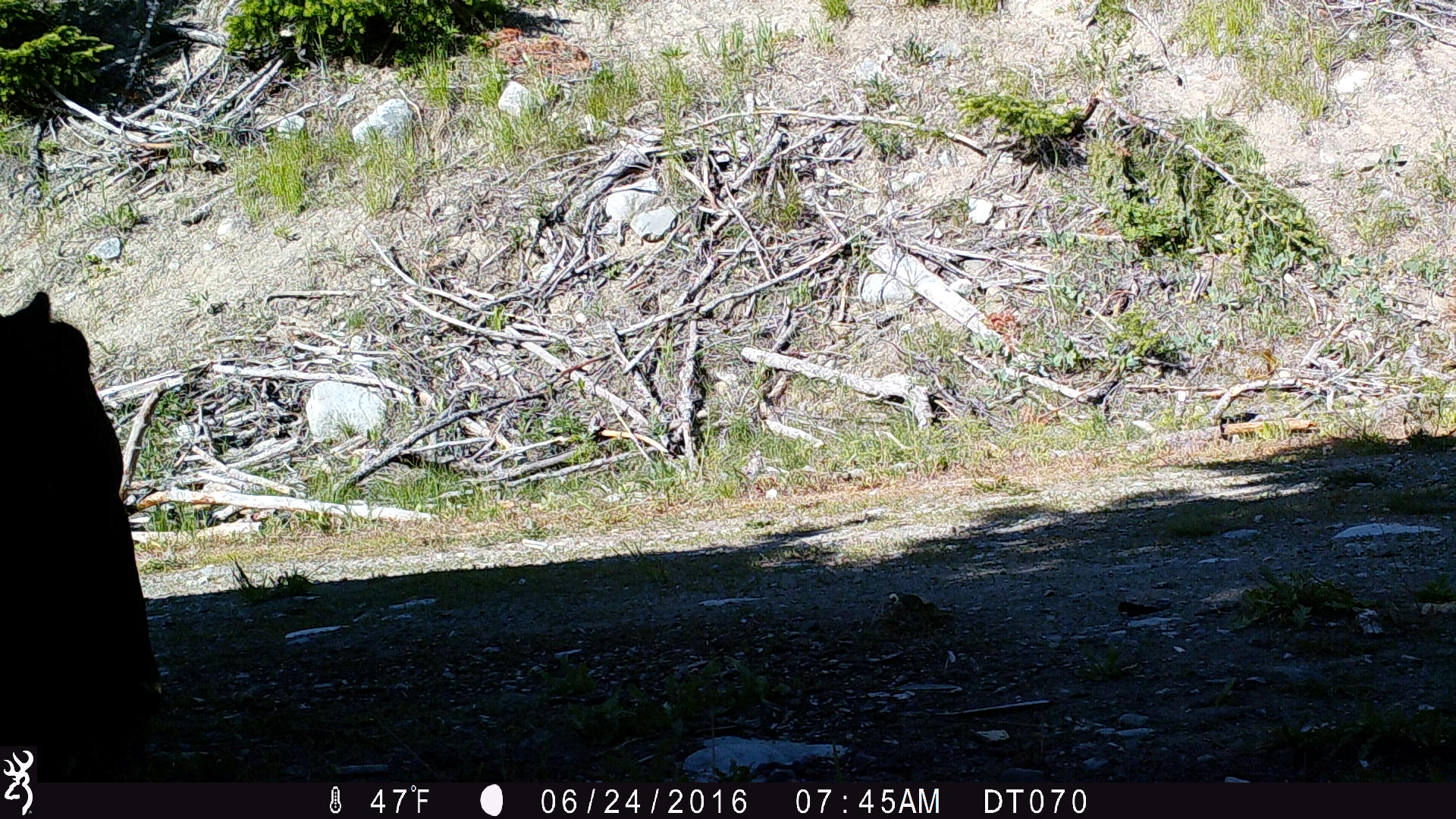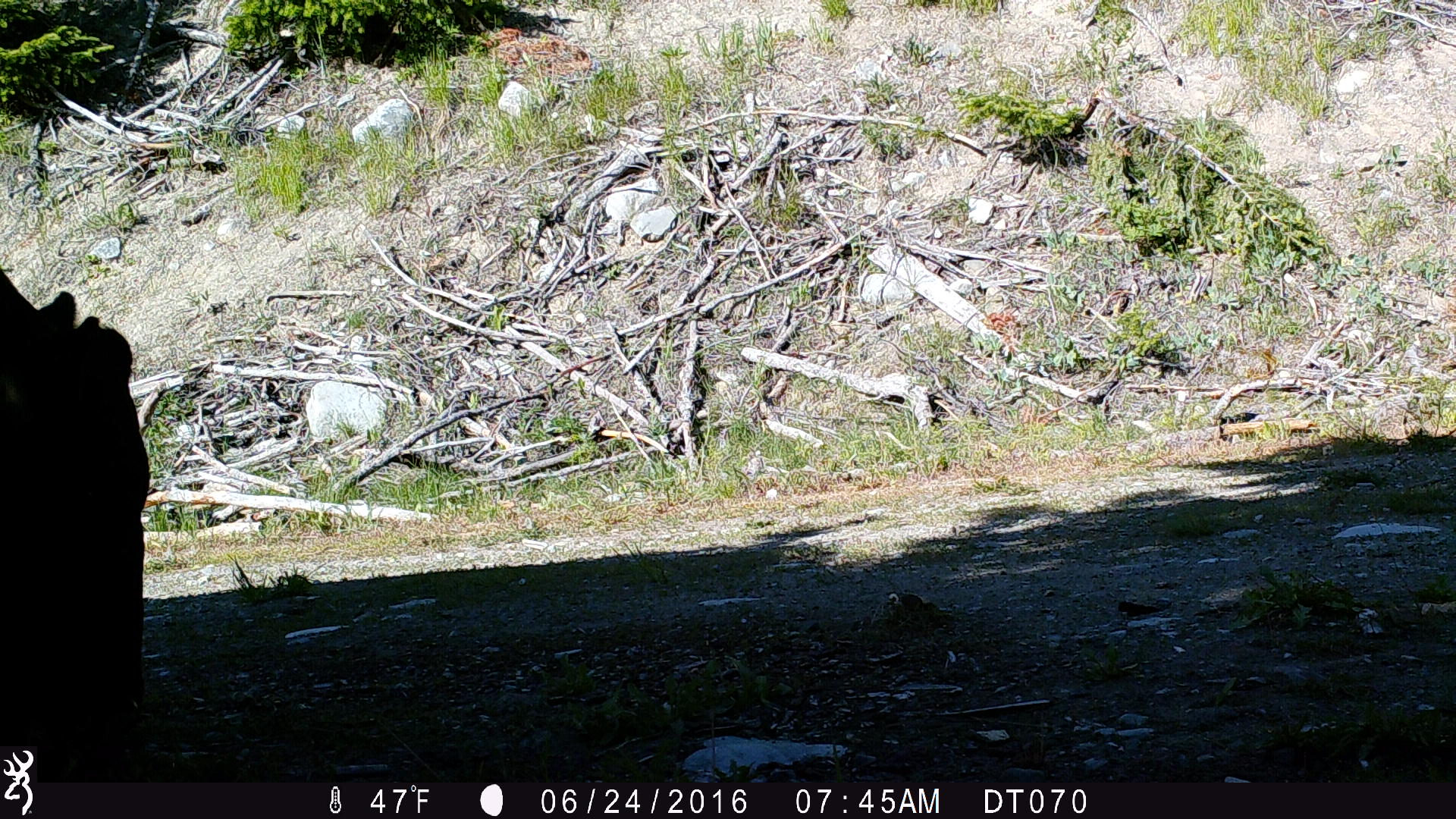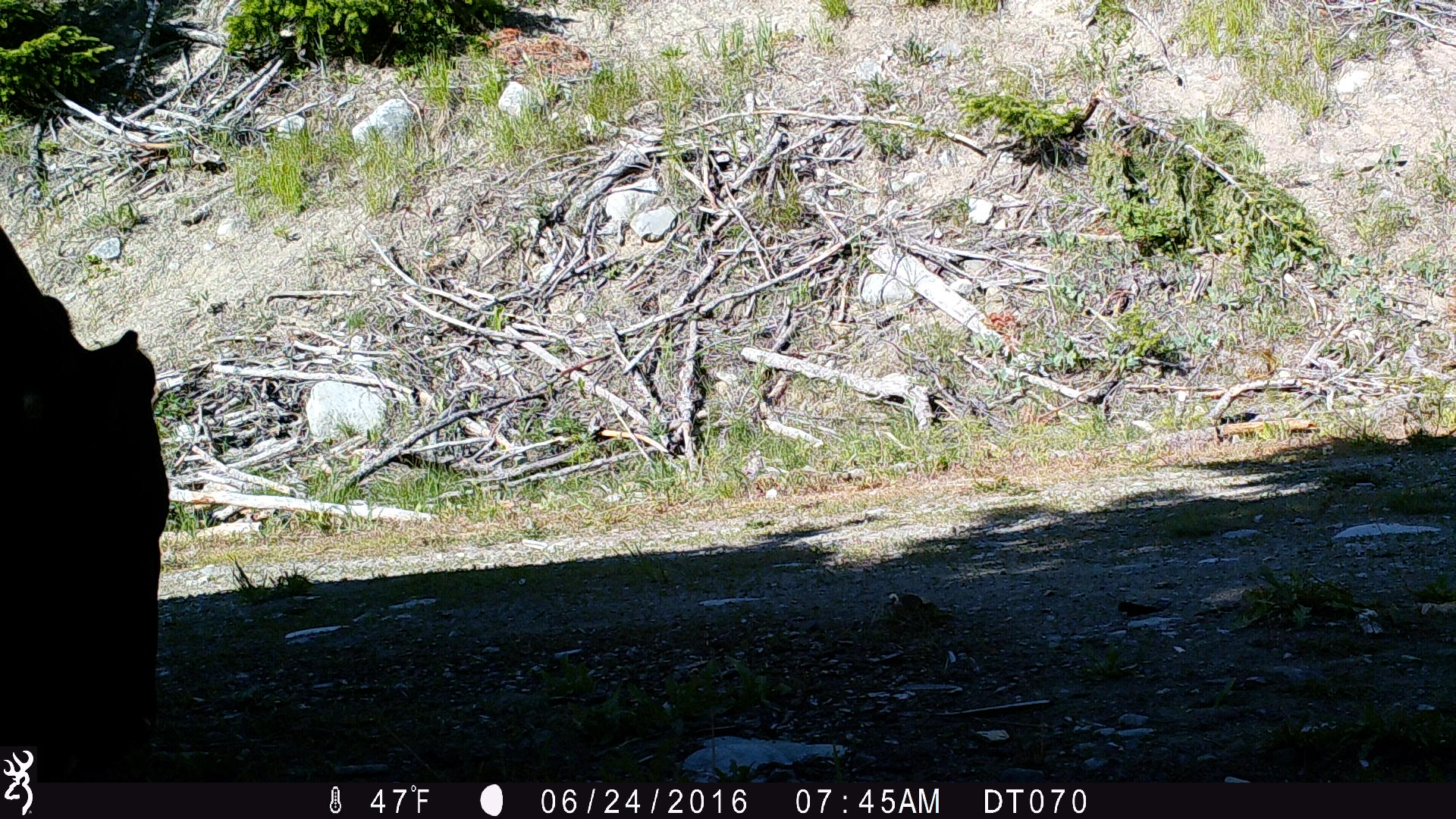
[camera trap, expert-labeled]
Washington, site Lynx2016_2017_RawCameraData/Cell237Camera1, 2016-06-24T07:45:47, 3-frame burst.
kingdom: Animalia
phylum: Chordata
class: Mammalia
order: Artiodactyla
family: Bovidae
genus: Bos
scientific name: Bos taurus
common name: domestic cattle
Domestic cattle (Bos taurus). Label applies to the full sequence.